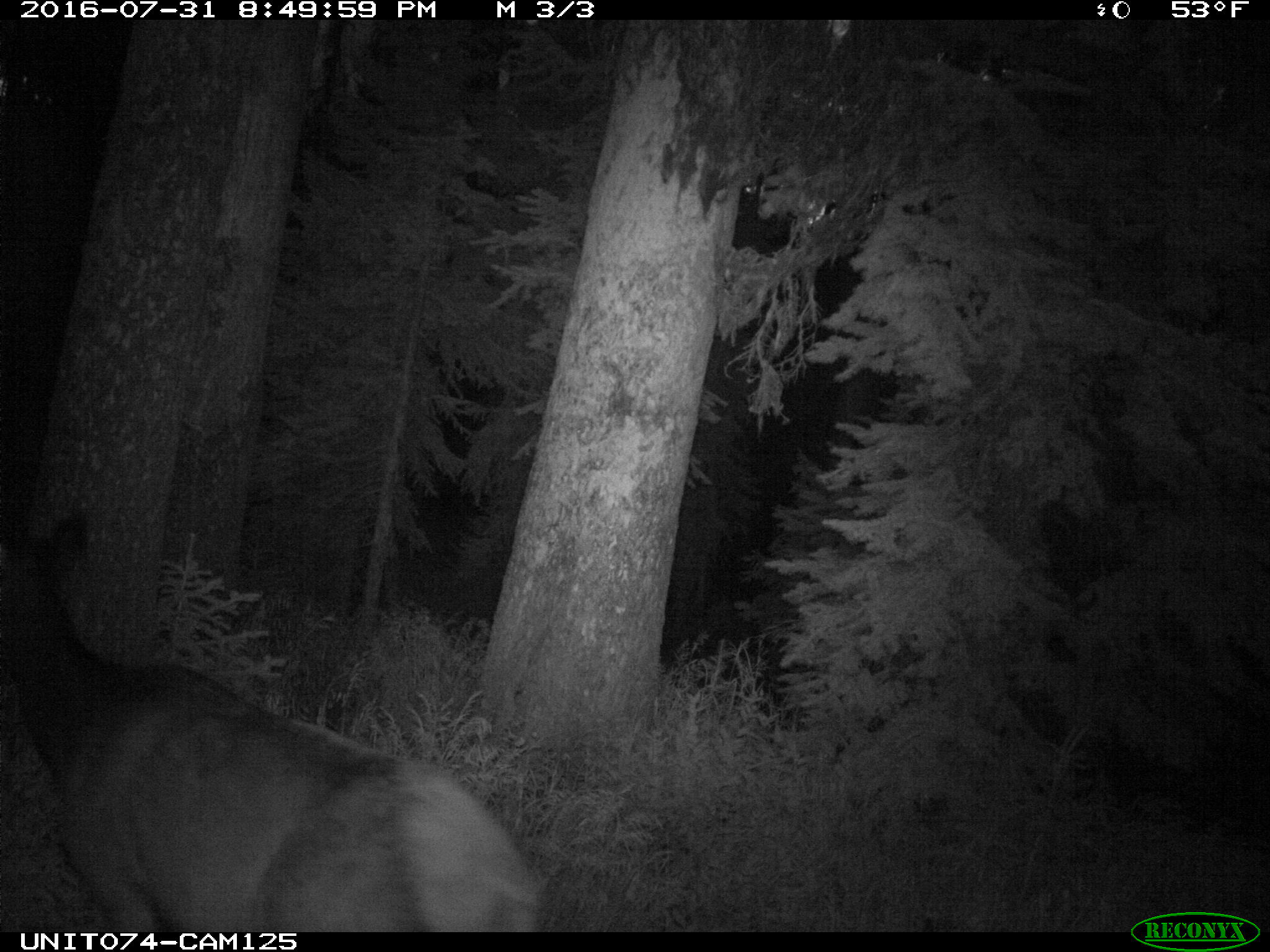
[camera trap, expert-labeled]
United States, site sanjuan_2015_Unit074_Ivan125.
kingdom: Animalia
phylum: Chordata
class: Mammalia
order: Artiodactyla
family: Cervidae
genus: Cervus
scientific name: Cervus elaphus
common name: red deer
Cervus elaphus (red deer).